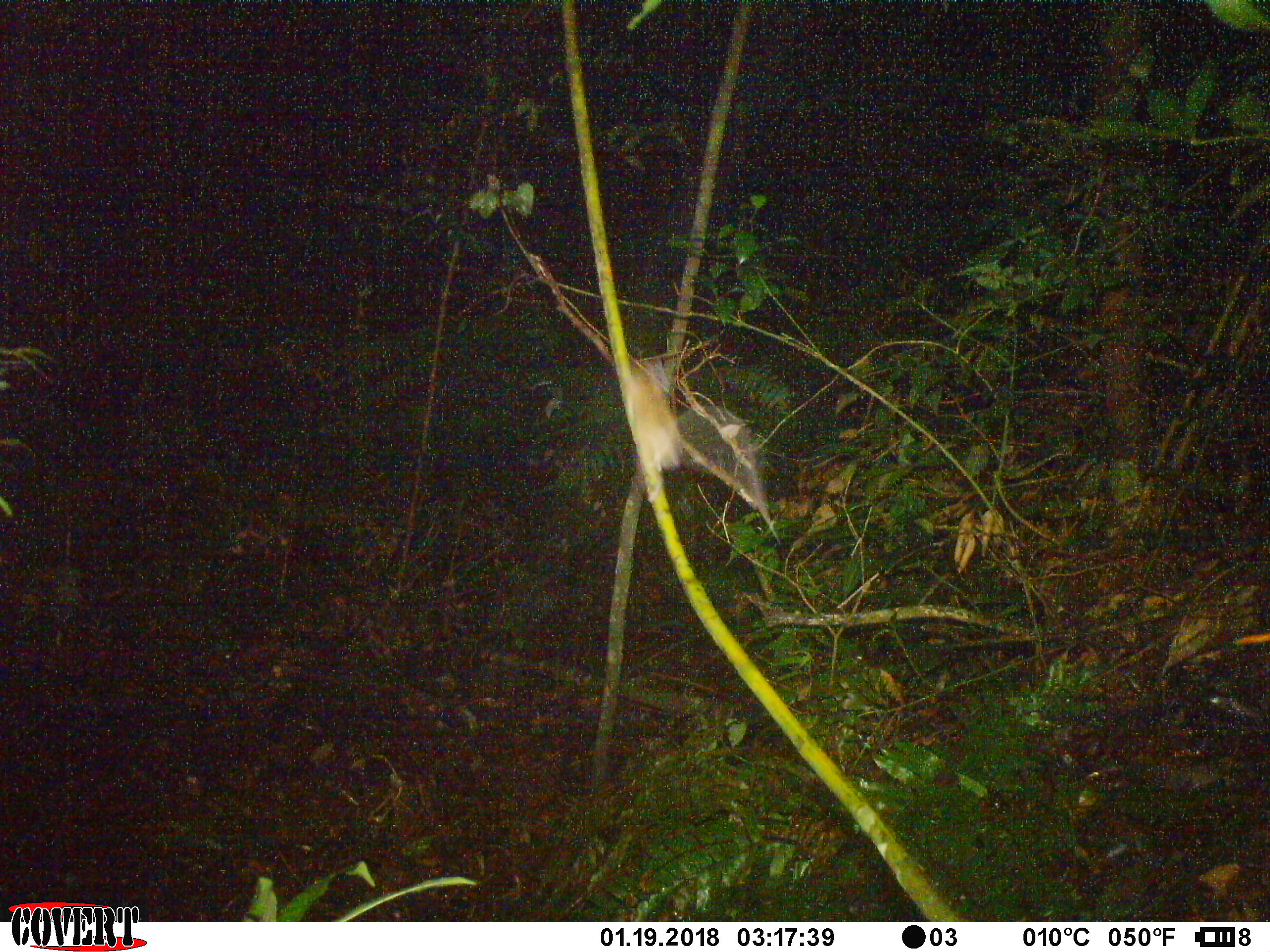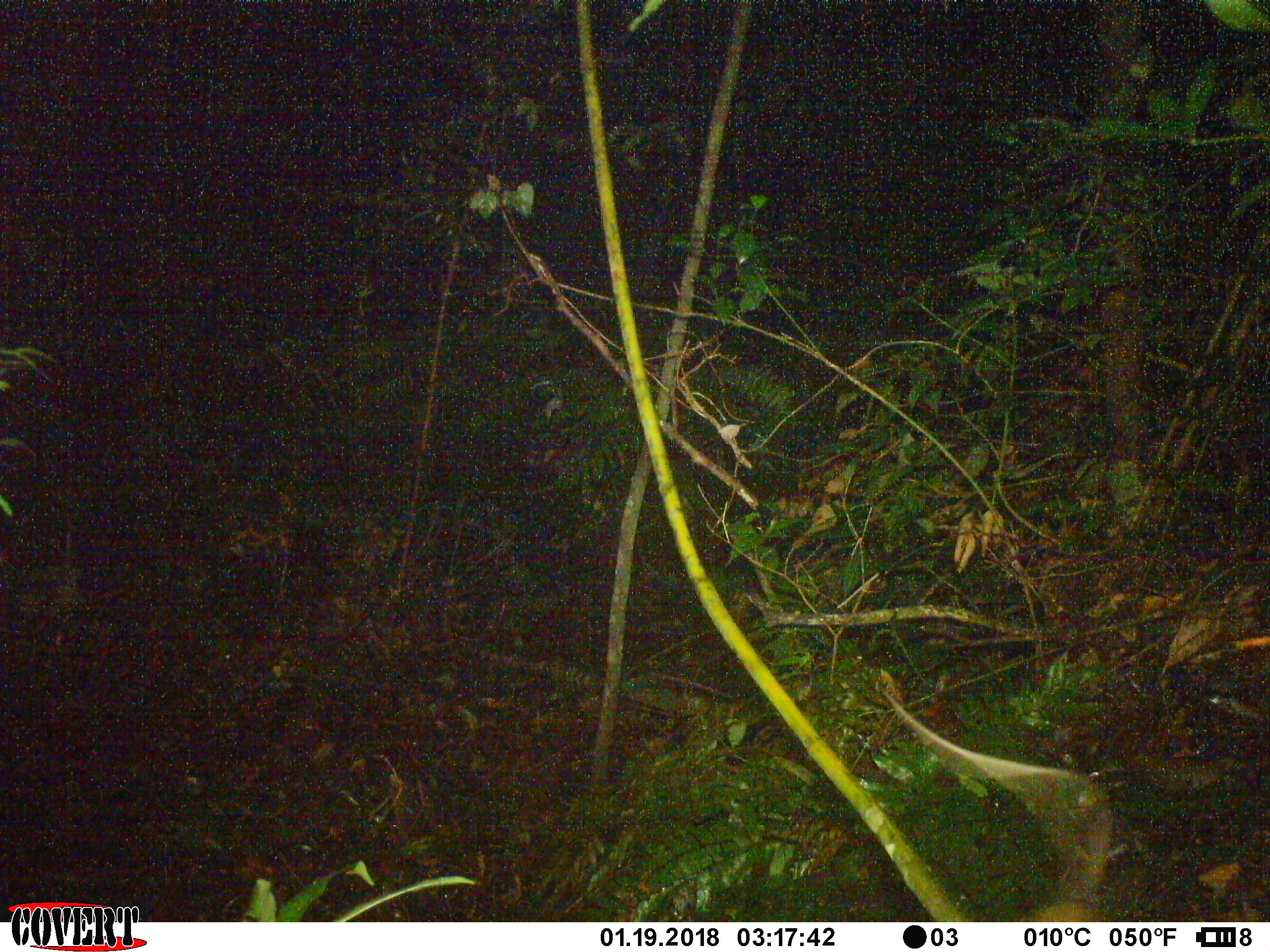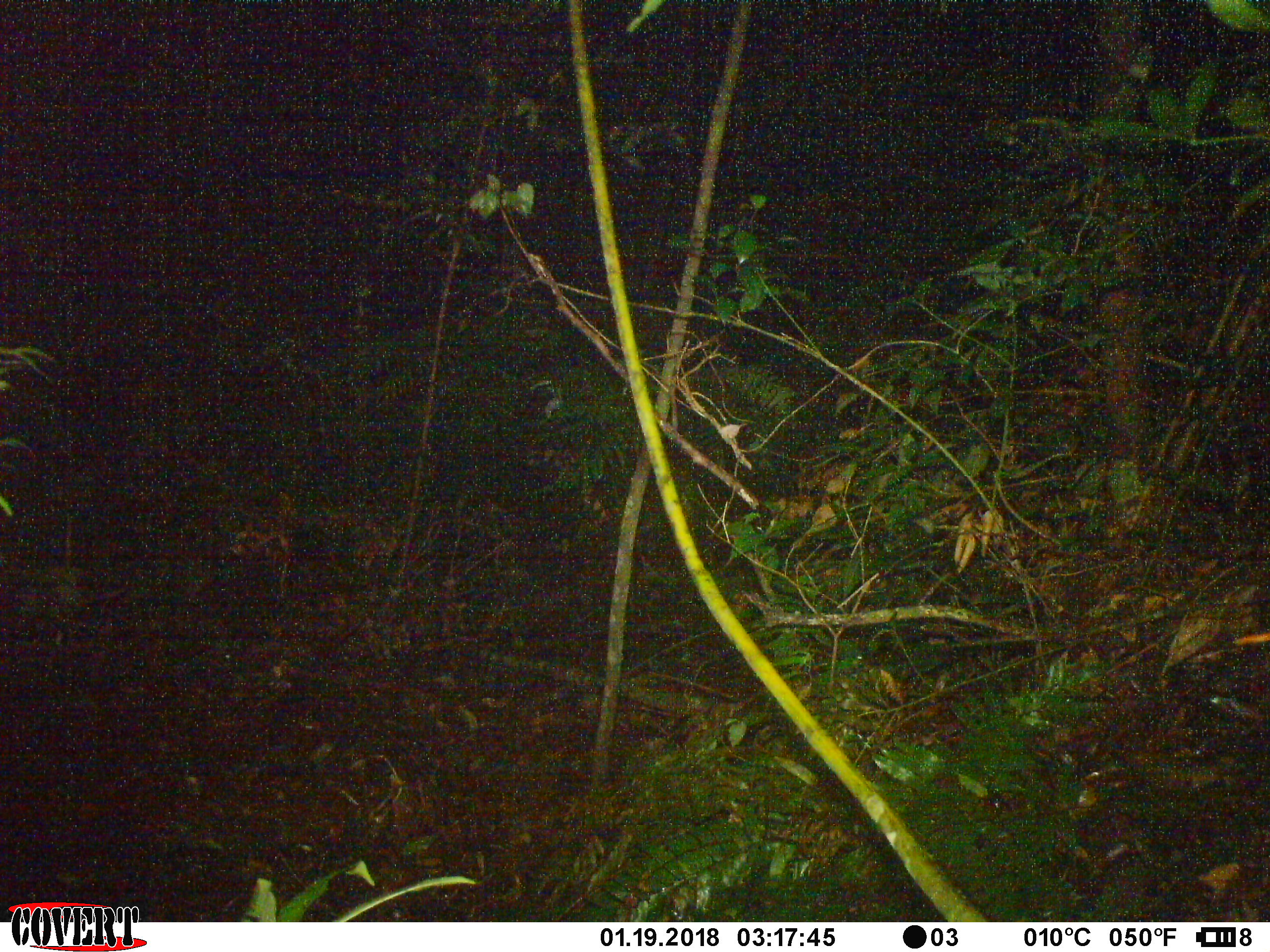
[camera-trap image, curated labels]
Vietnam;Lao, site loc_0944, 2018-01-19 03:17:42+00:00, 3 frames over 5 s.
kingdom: Animalia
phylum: Chordata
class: Mammalia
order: Rodentia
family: Muridae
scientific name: Muridae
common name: old-world mice and rats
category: unidentified murid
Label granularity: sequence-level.